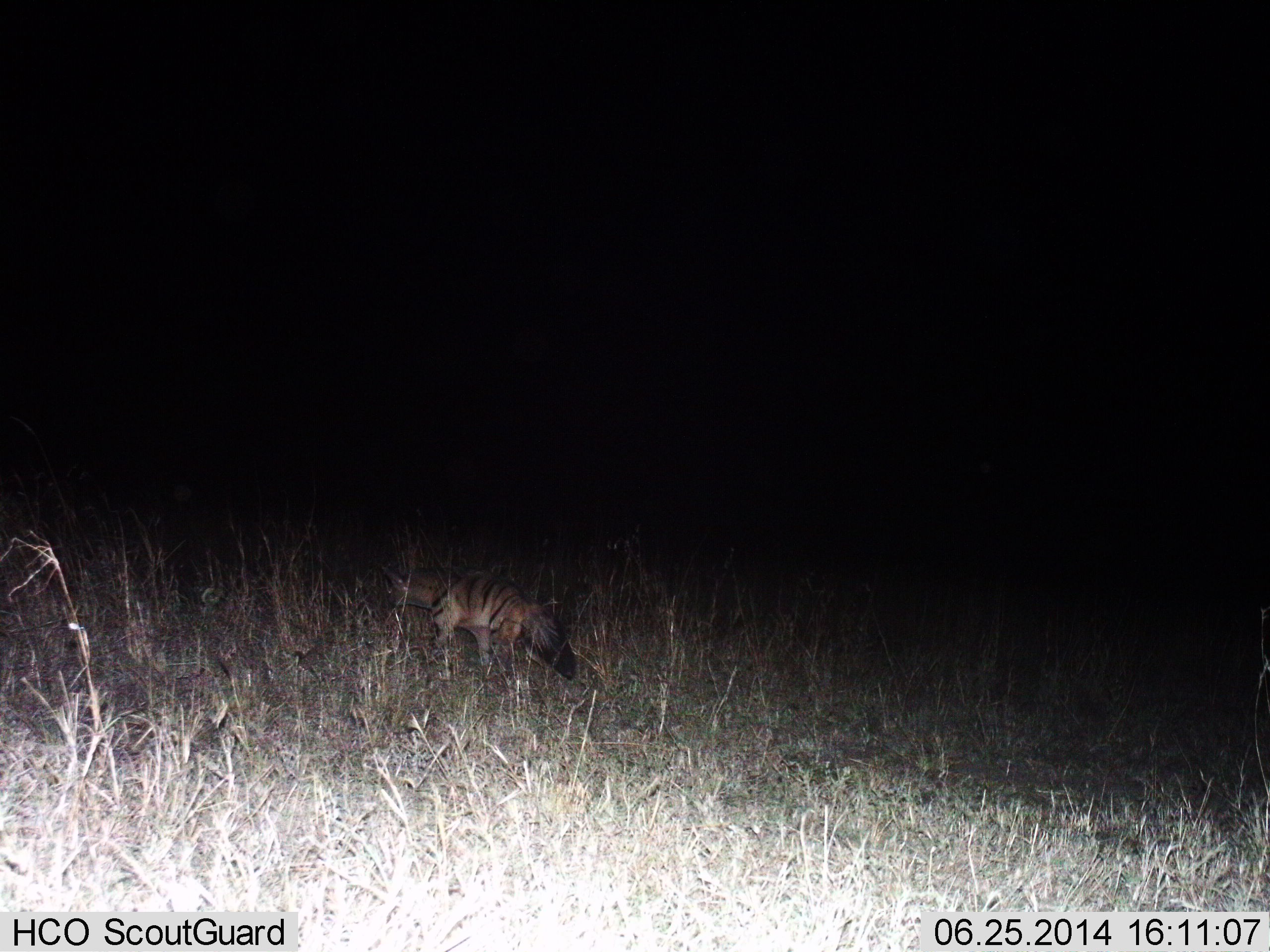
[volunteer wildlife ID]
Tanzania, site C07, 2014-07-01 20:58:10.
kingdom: Animalia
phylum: Chordata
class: Mammalia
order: Carnivora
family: Hyaenidae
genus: Proteles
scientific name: Proteles cristatus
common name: aardwolf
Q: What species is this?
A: Aardwolf (Proteles cristatus).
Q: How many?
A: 1.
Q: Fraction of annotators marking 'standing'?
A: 30%.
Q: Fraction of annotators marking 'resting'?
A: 0%.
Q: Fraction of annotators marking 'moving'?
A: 70%.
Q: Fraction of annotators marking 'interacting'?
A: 0%.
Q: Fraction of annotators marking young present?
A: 0%.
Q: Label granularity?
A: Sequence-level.